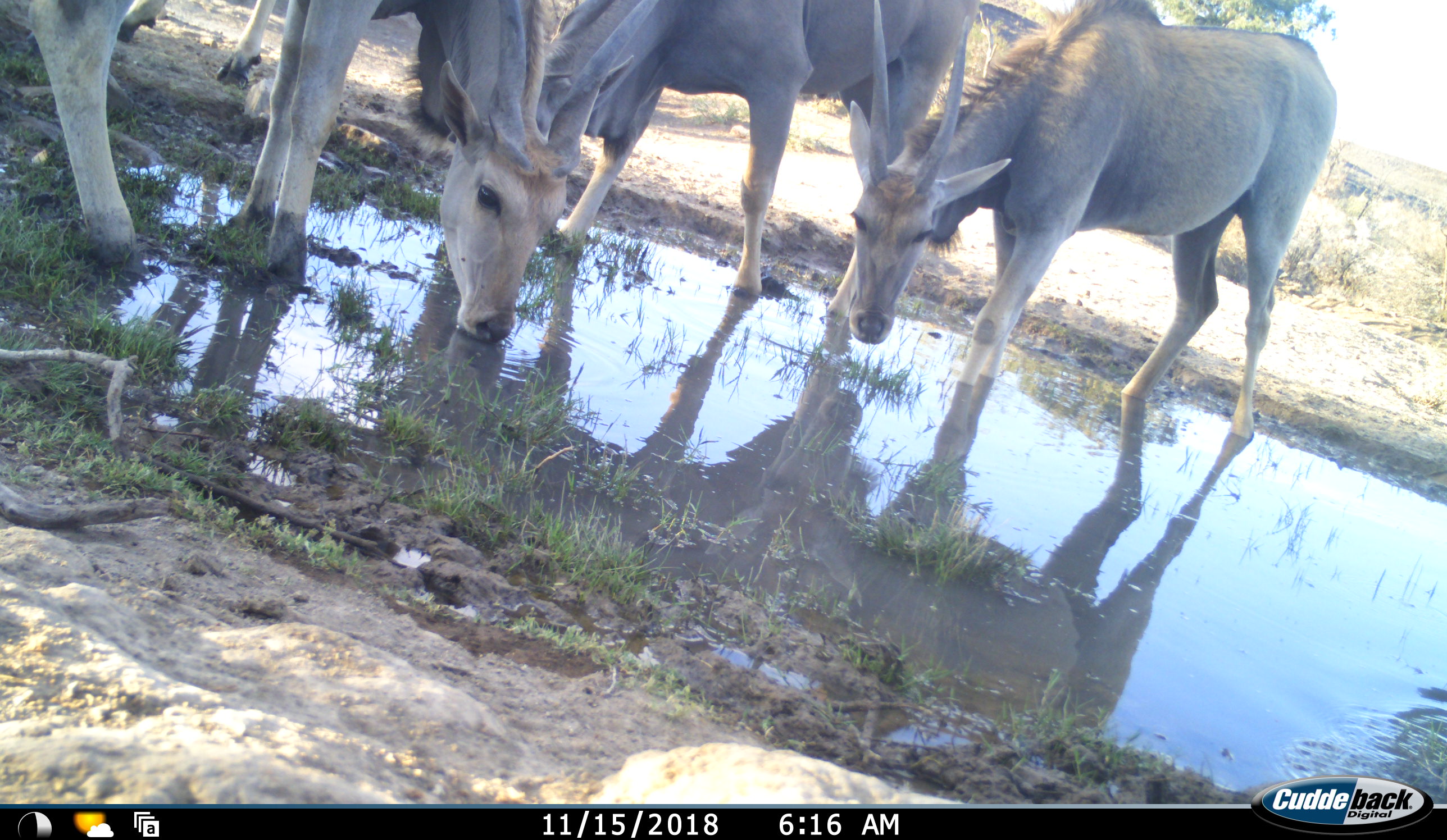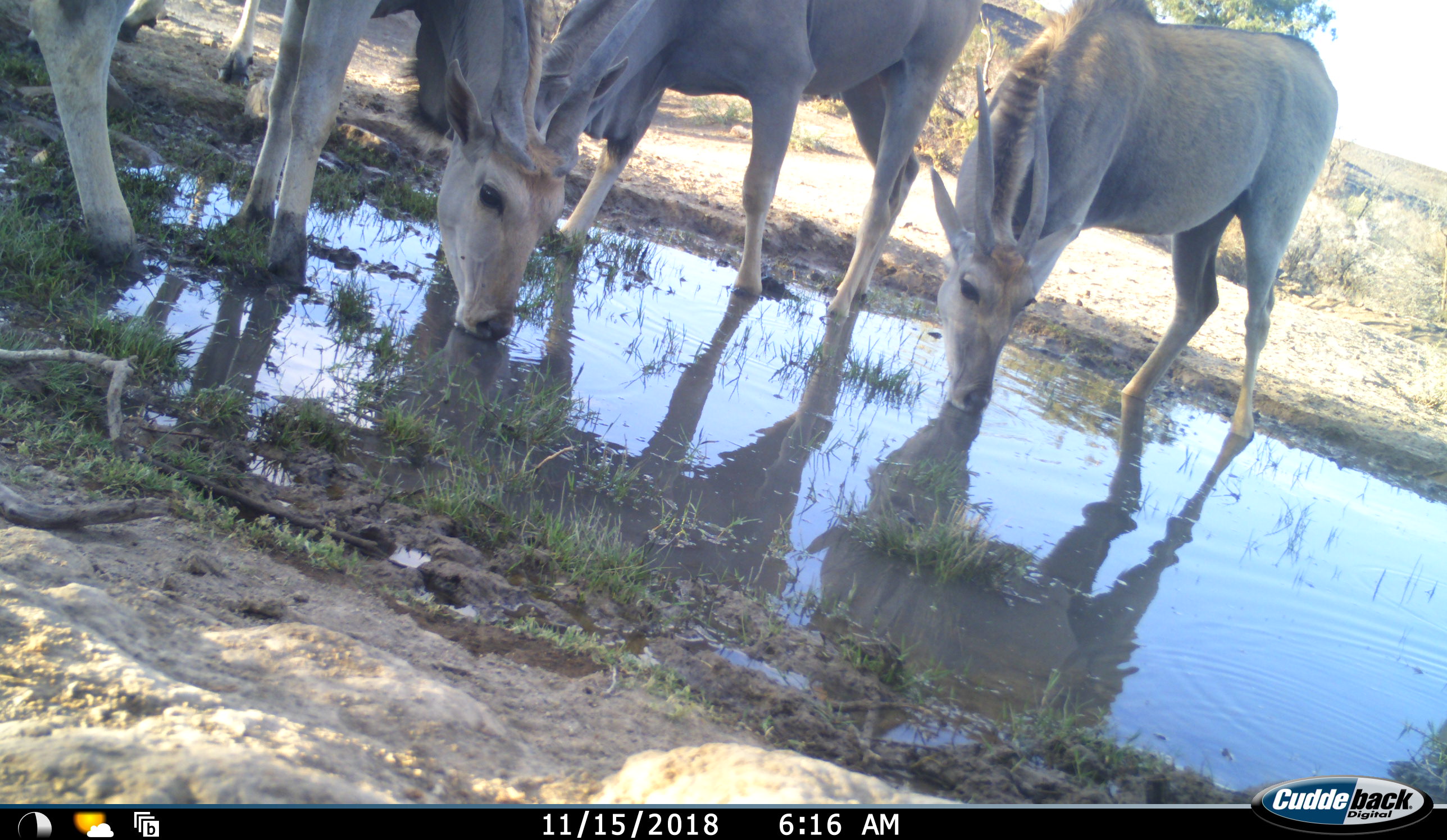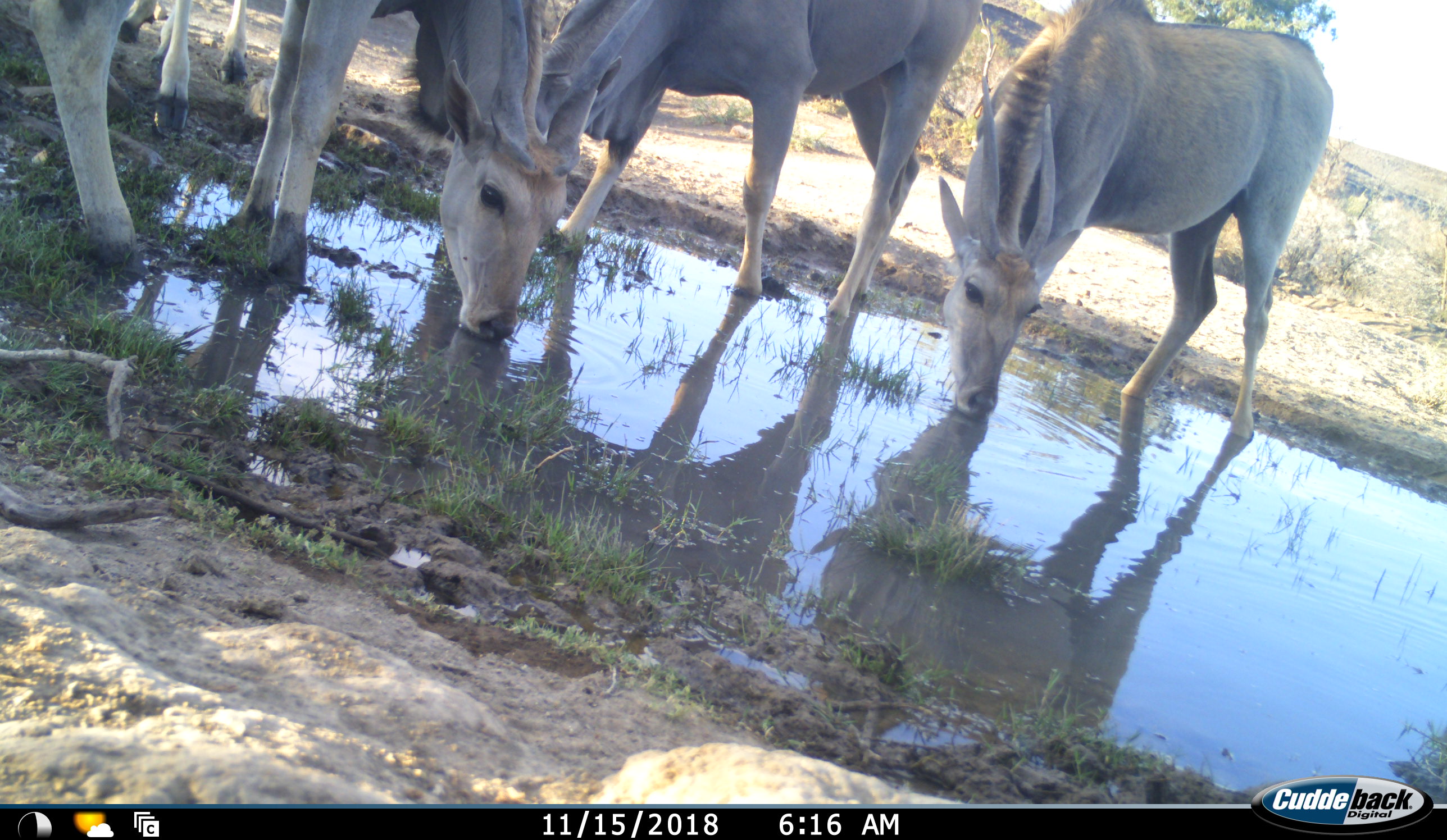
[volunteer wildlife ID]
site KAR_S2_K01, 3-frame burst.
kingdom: Animalia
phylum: Chordata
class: Mammalia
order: Artiodactyla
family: Bovidae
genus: Tragelaphus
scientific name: Tragelaphus oryx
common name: eland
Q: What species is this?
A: Eland (Tragelaphus oryx).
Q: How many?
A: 5.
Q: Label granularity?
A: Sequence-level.